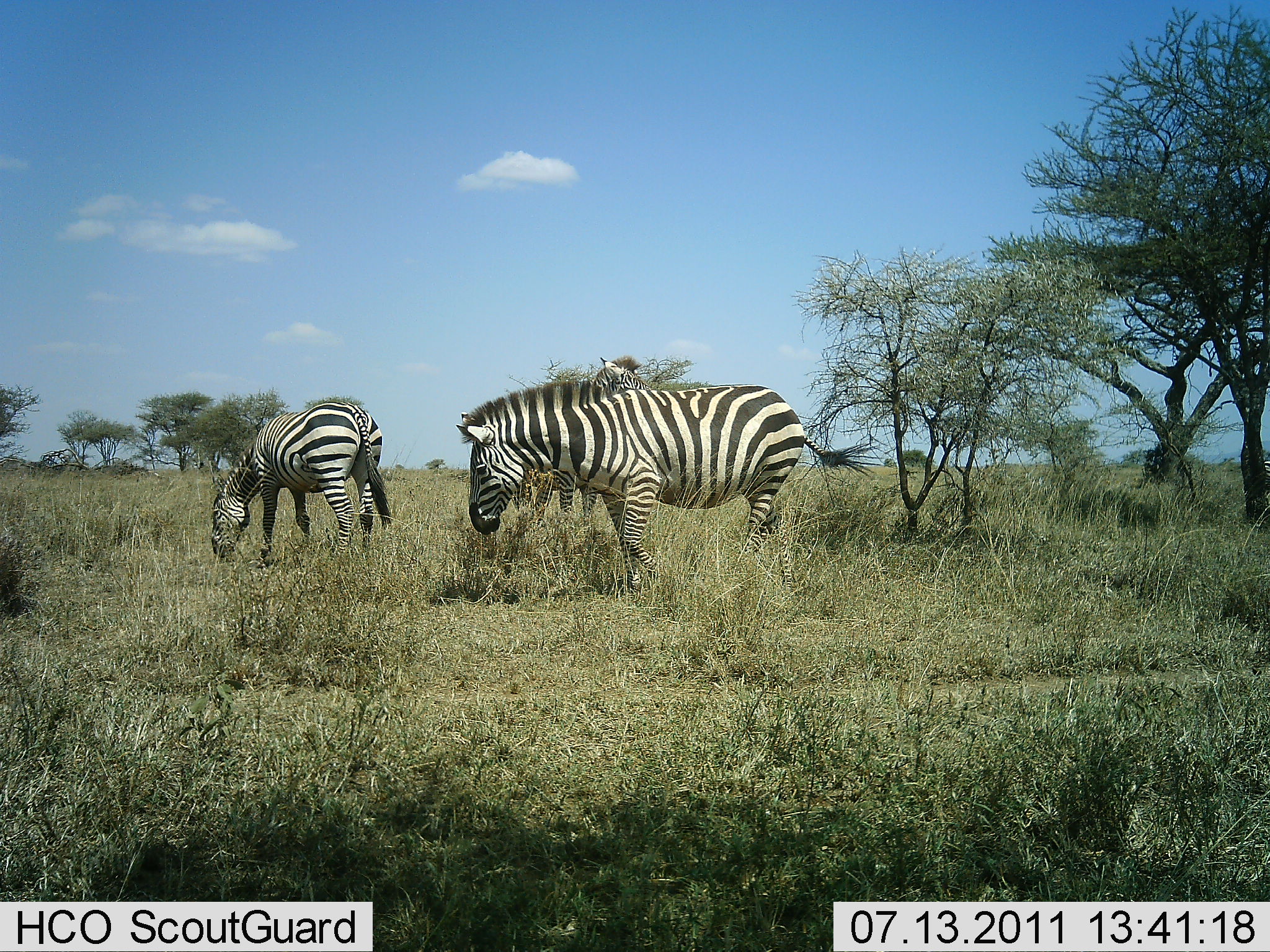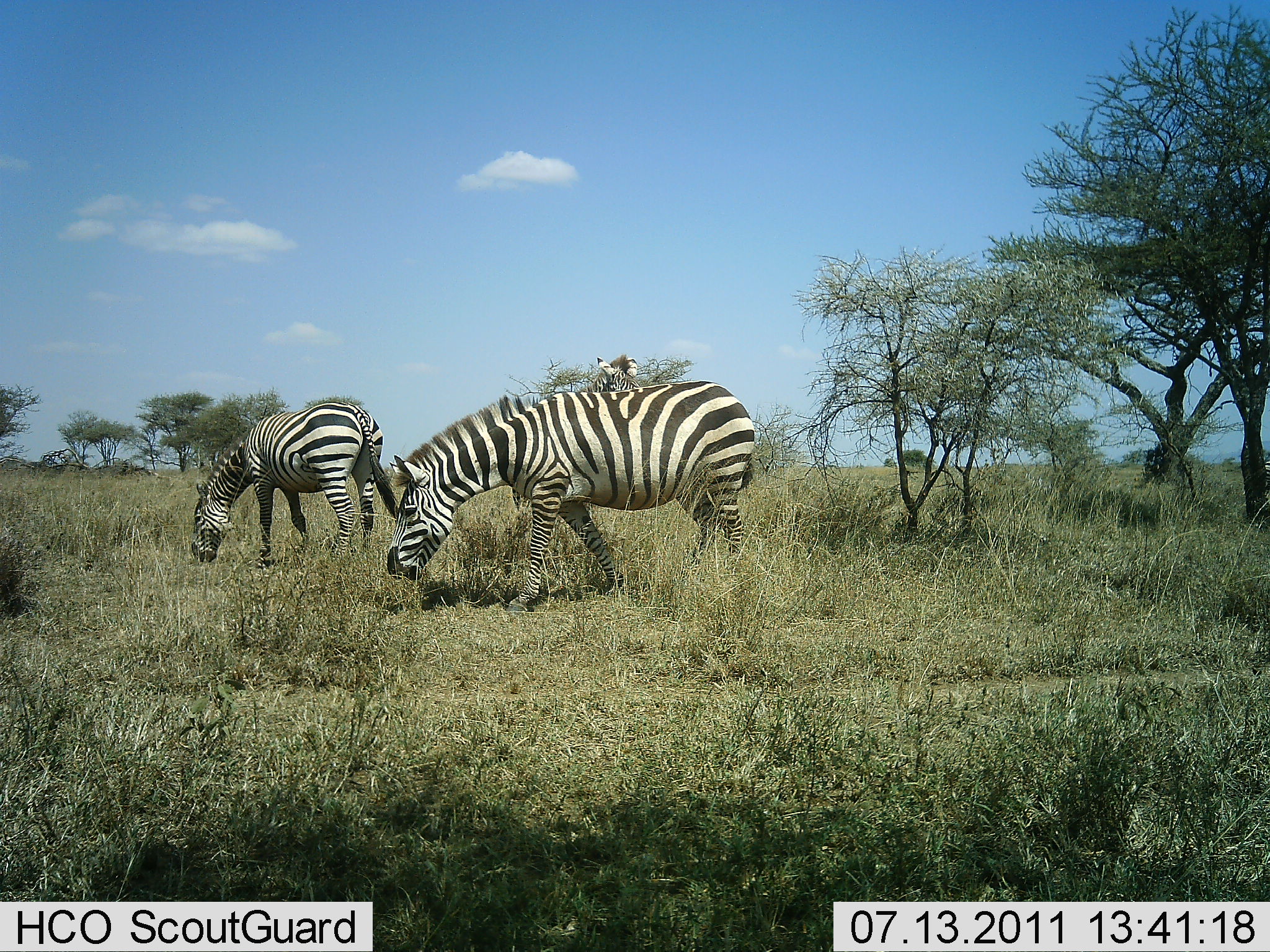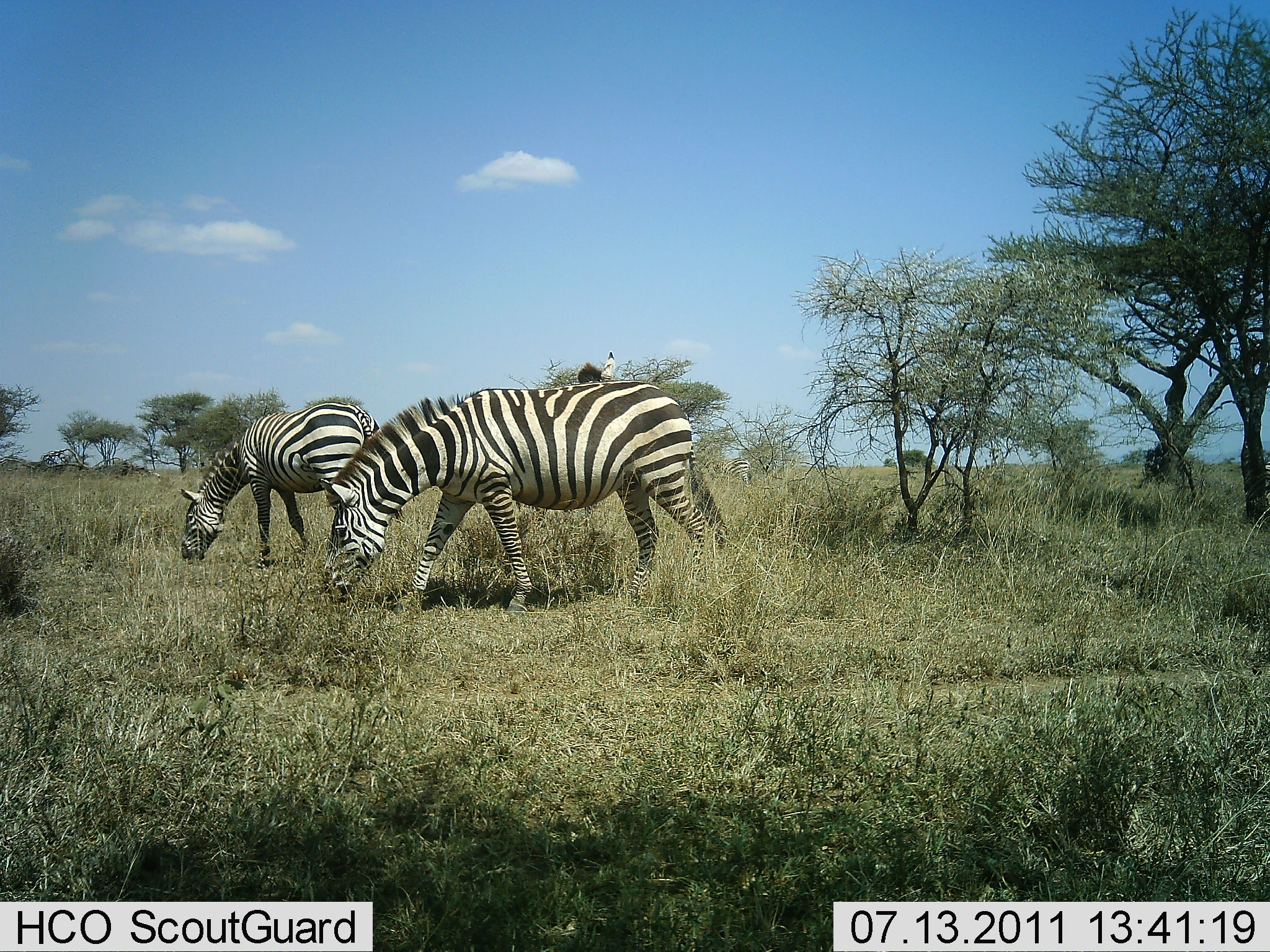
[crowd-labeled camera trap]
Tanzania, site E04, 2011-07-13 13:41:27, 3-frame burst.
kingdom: Animalia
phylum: Chordata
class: Mammalia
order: Perissodactyla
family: Equidae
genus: Equus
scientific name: Equus quagga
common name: plains zebra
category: zebra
Zebra (plains zebra) (Equus quagga), count 2. Behavior (volunteer vote fractions): standing 19%, resting 0%, moving 12%, interacting 0%. Young present (vote fraction): 0%. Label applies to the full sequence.